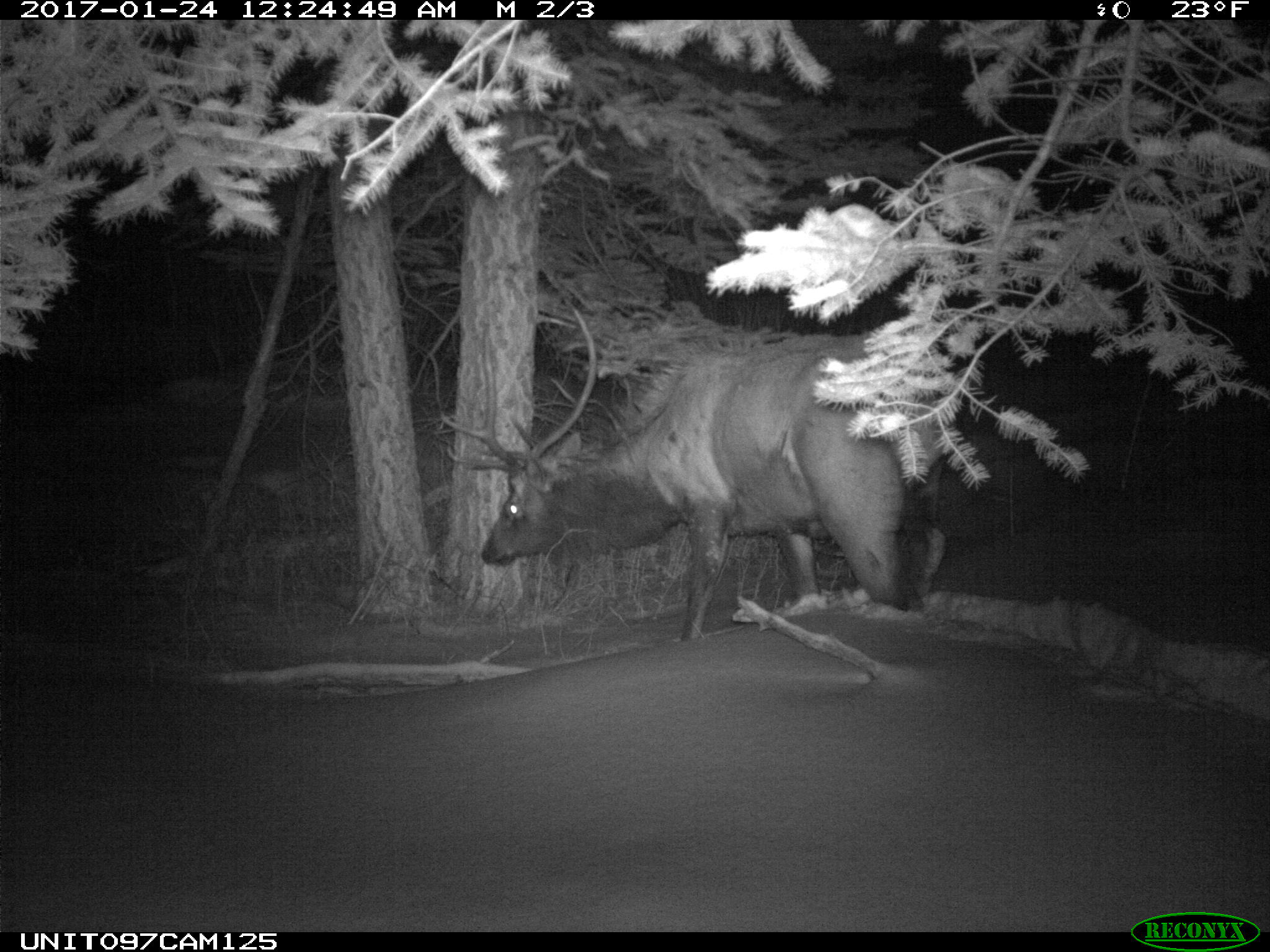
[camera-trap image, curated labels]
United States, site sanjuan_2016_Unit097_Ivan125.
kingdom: Animalia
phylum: Chordata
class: Mammalia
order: Artiodactyla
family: Cervidae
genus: Cervus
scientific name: Cervus elaphus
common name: red deer